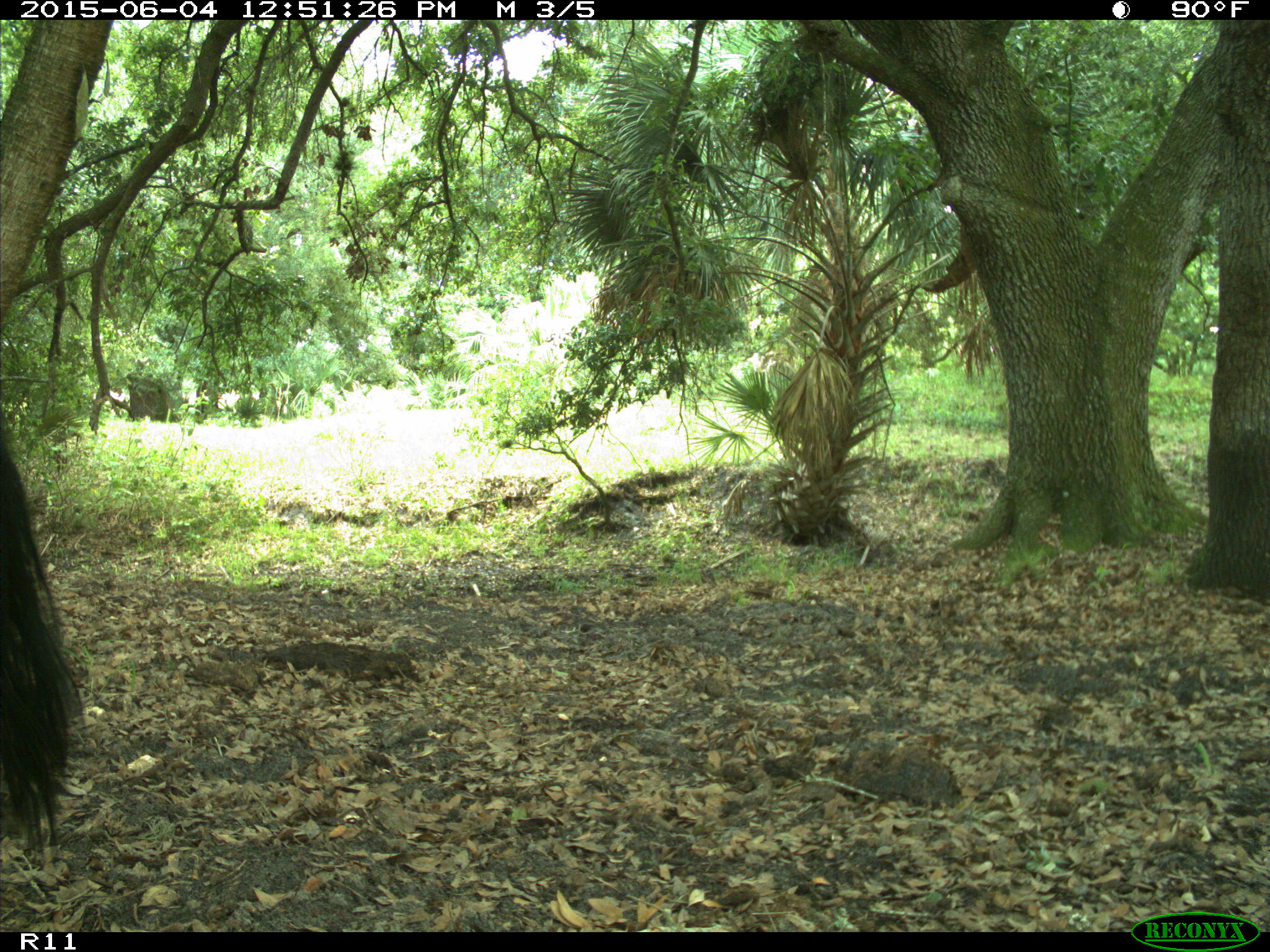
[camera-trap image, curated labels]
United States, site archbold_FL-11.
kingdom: Animalia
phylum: Chordata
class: Mammalia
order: Artiodactyla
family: Bovidae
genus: Bos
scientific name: Bos taurus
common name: domestic cow